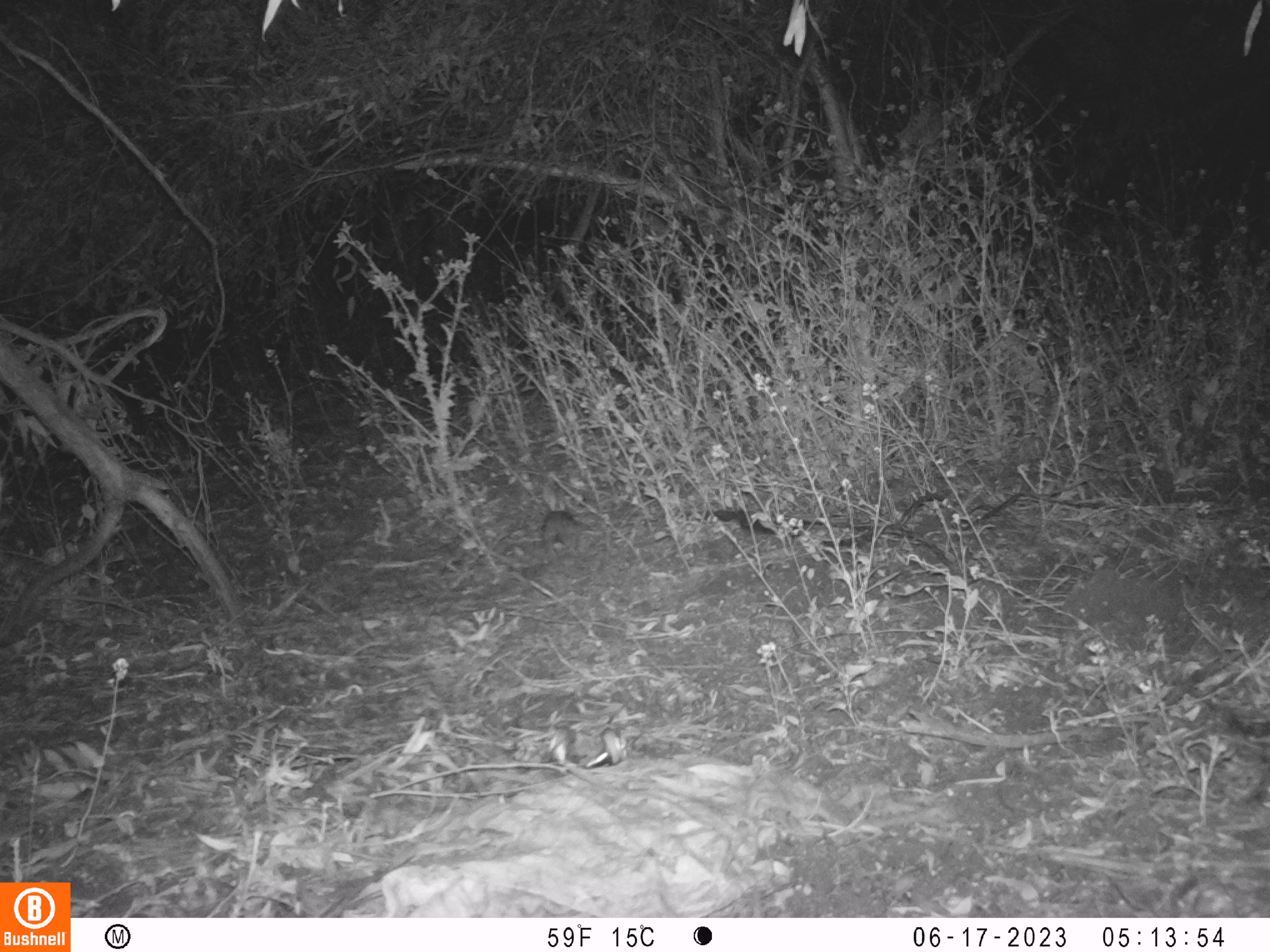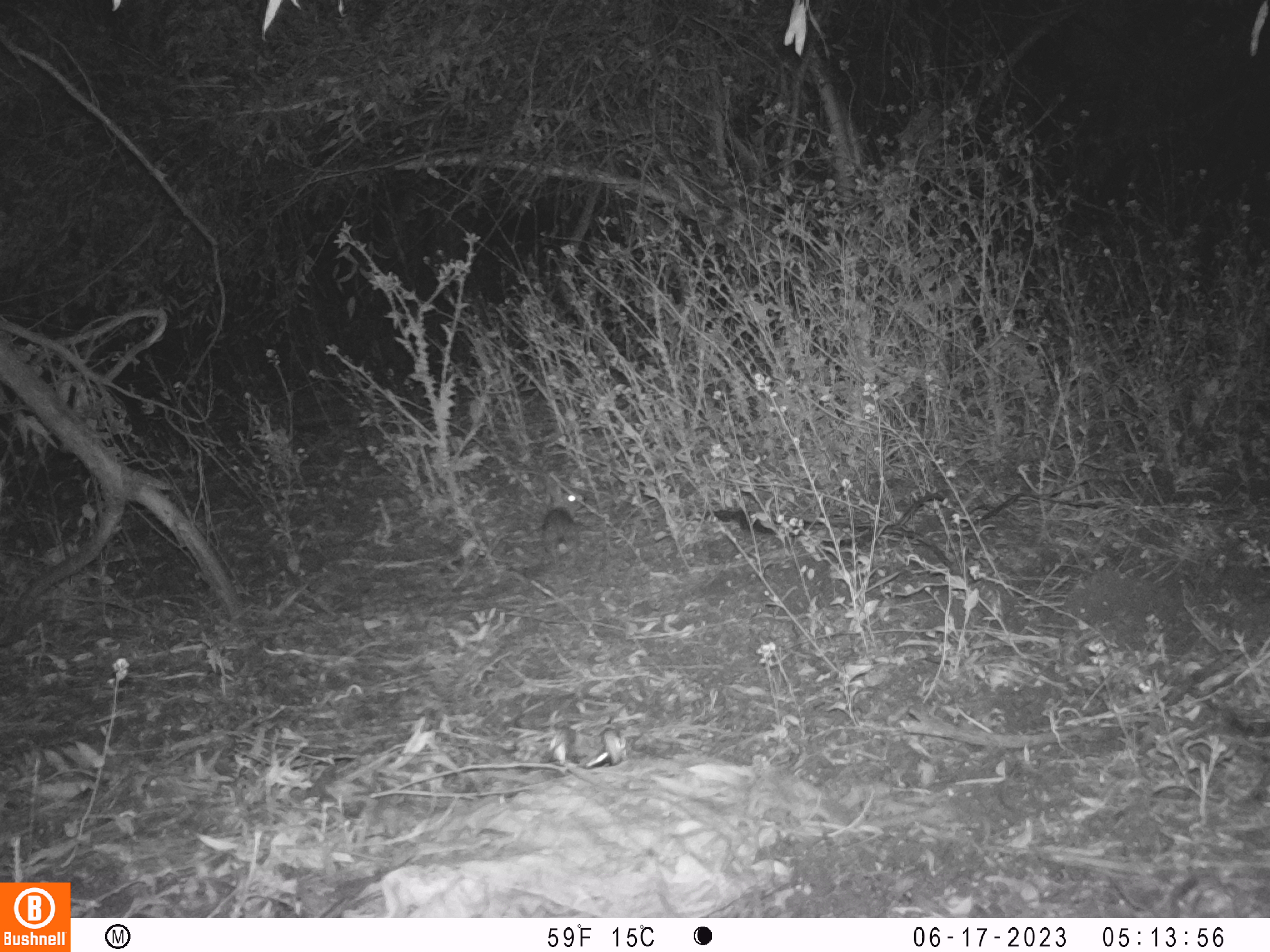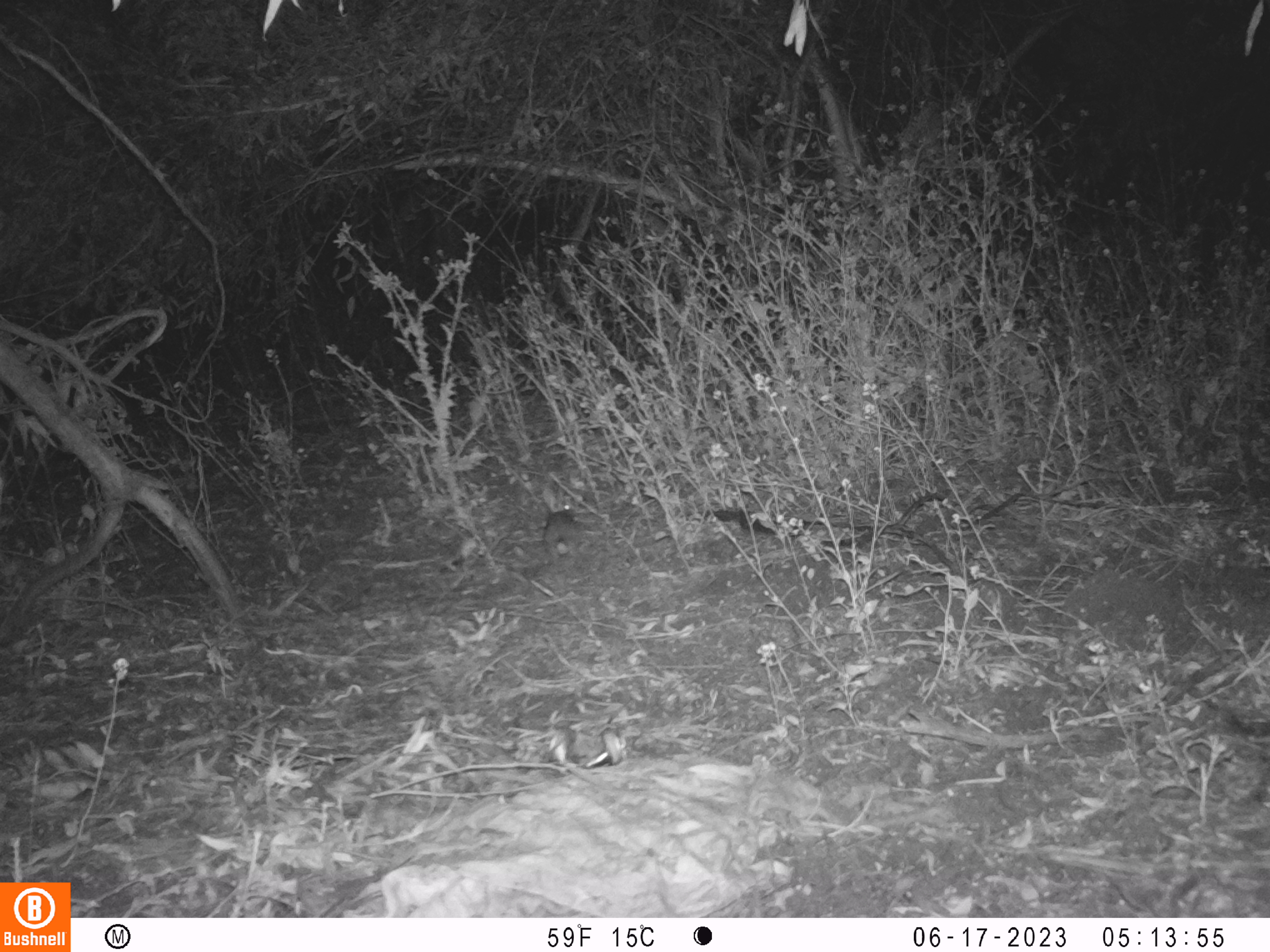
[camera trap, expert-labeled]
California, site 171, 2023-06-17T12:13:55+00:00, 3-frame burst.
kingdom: Animalia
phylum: Chordata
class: Mammalia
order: Lagomorpha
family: Leporidae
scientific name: Leporidae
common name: rabbit